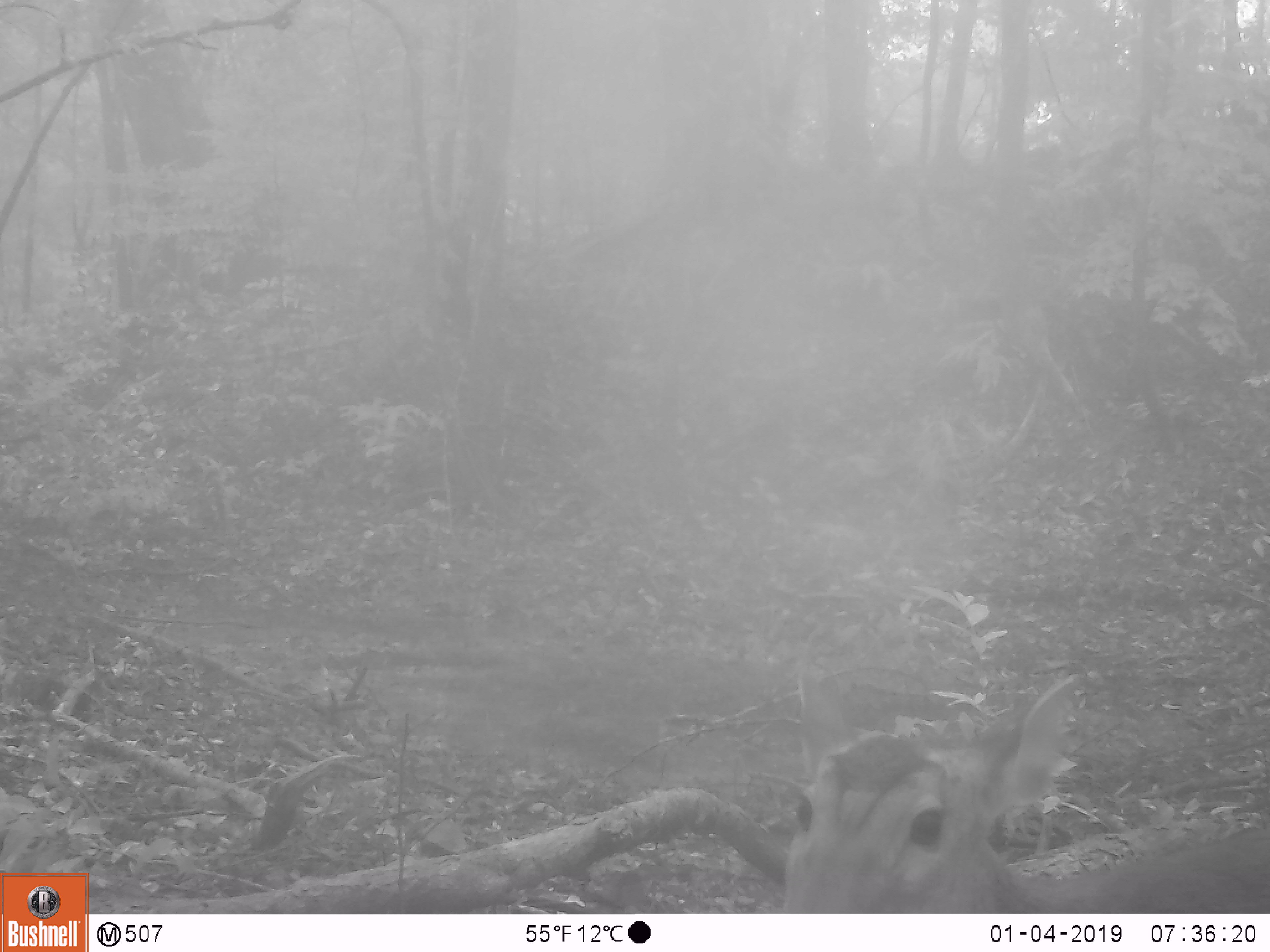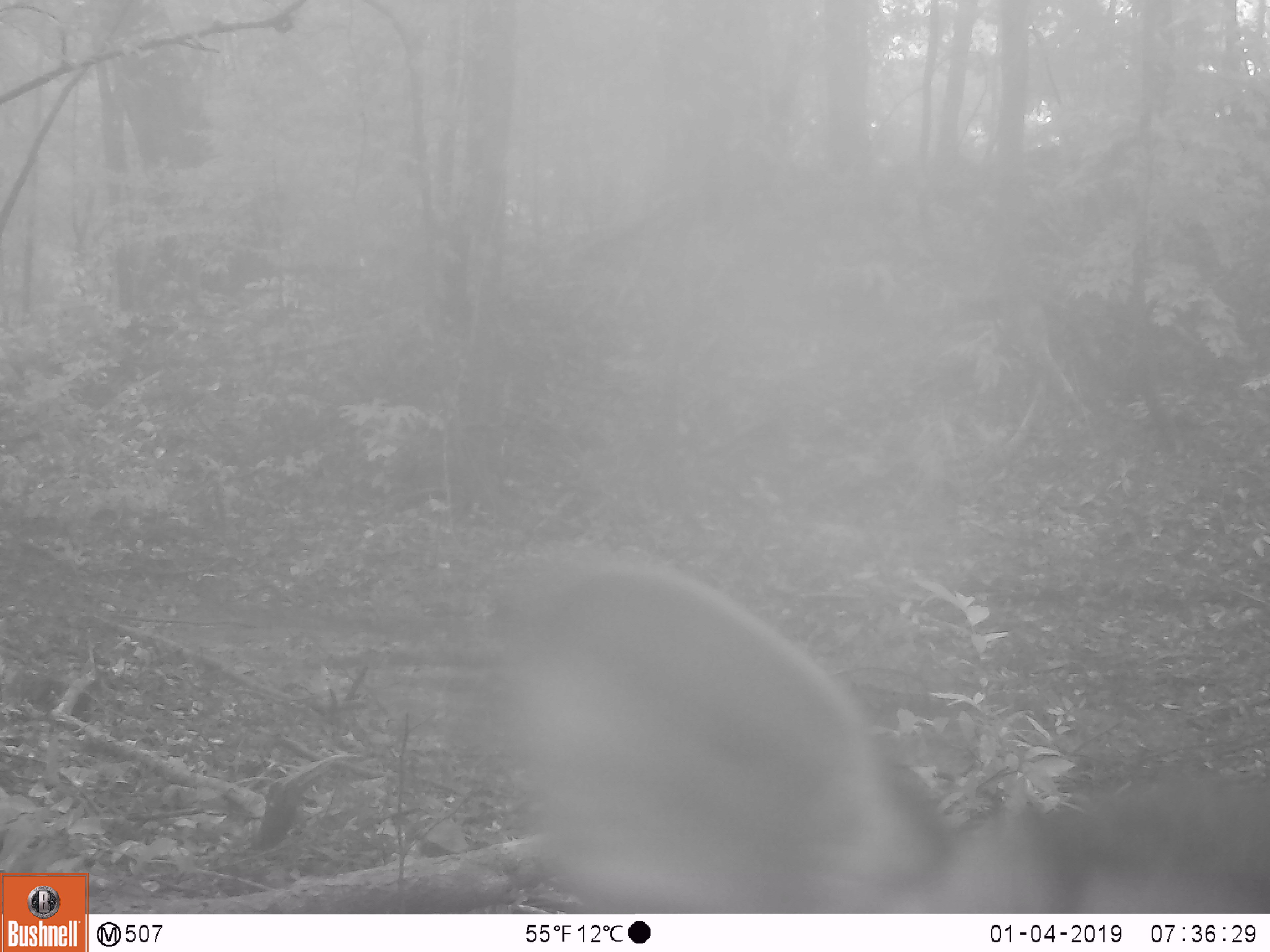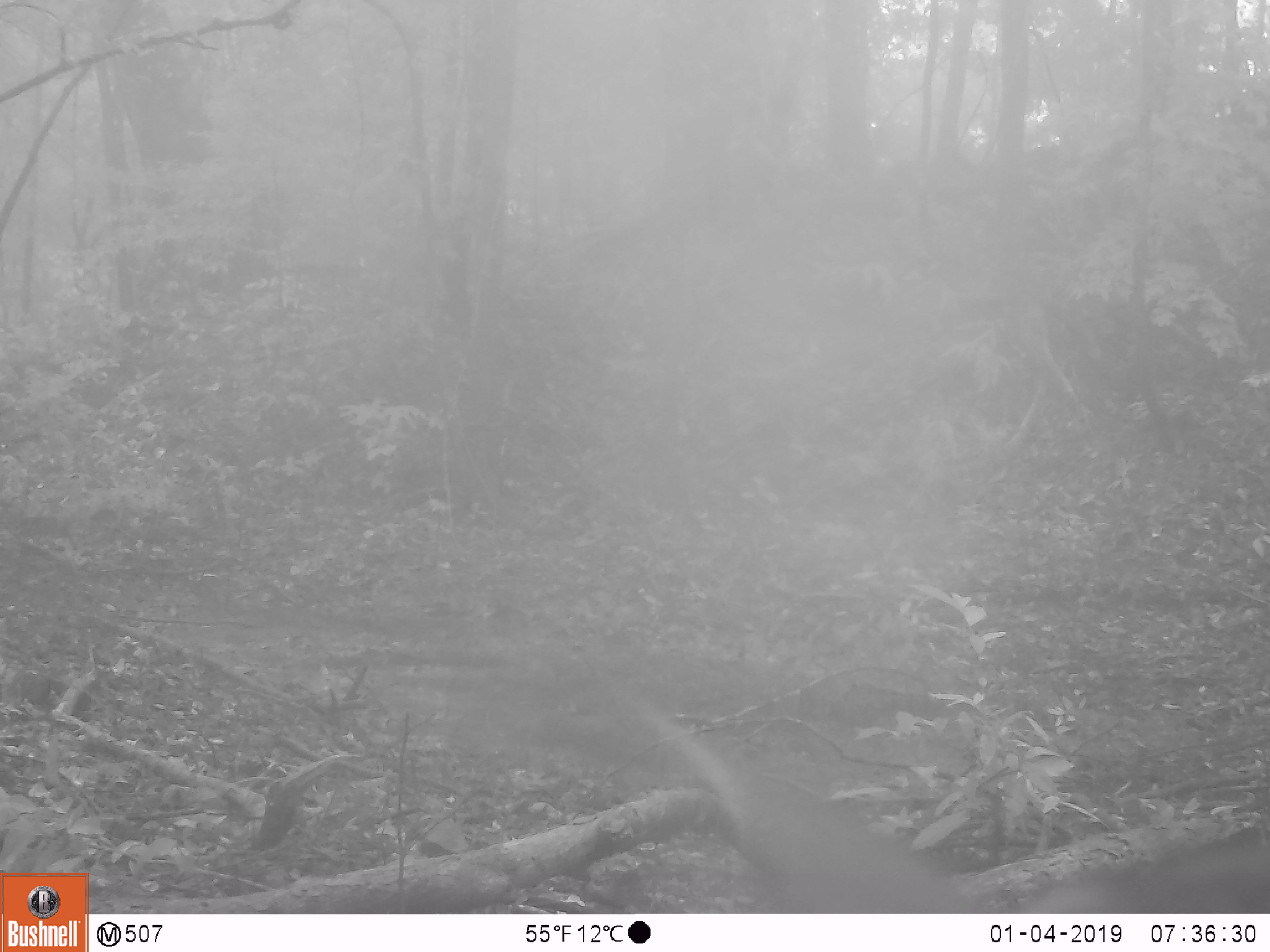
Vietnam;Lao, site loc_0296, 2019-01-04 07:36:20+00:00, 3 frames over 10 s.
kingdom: Animalia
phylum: Chordata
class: Mammalia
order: Artiodactyla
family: Cervidae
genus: Muntiacus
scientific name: Muntiacus vuquangensis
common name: large-antlered muntjac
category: large antlered muntjac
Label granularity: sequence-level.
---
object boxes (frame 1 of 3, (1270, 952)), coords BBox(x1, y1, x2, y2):
large antlered muntjac: BBox(779, 667, 1270, 912)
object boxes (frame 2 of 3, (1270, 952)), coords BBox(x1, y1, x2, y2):
large antlered muntjac: BBox(478, 543, 1269, 912)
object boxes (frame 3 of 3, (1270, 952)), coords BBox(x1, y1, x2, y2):
large antlered muntjac: BBox(630, 700, 1270, 912)